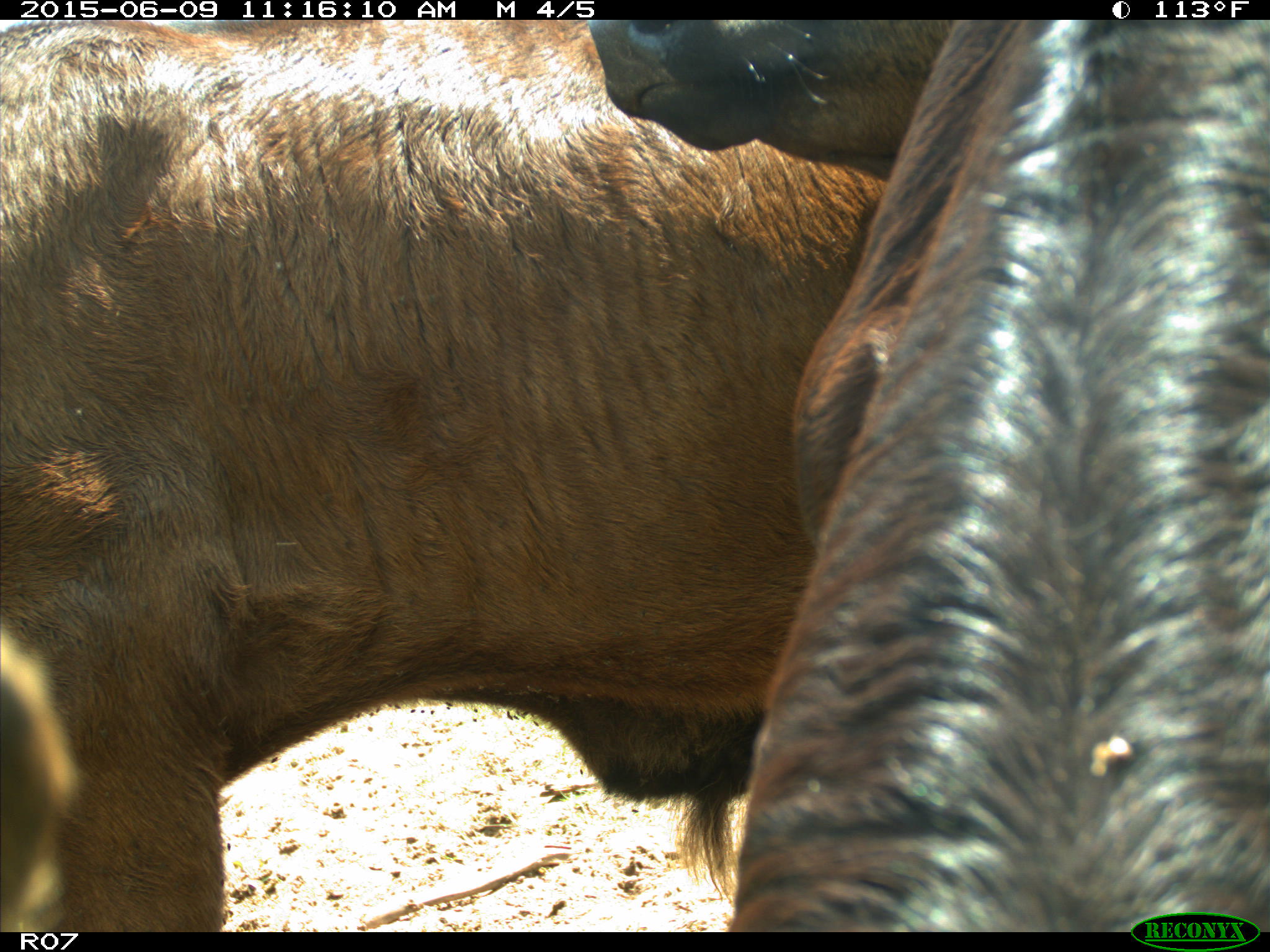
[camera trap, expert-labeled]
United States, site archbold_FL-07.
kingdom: Animalia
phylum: Chordata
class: Mammalia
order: Artiodactyla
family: Bovidae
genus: Bos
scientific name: Bos taurus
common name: domestic cow